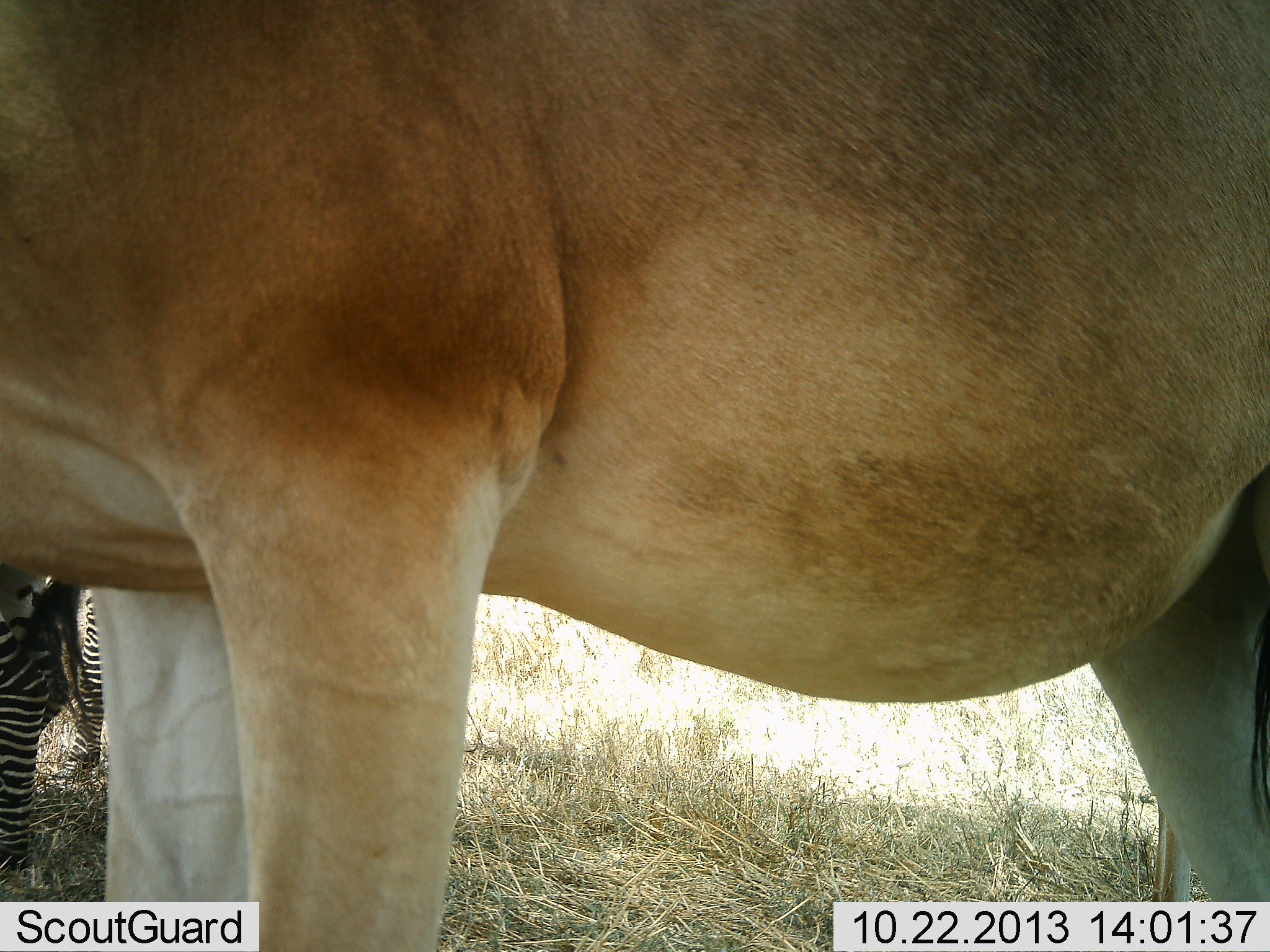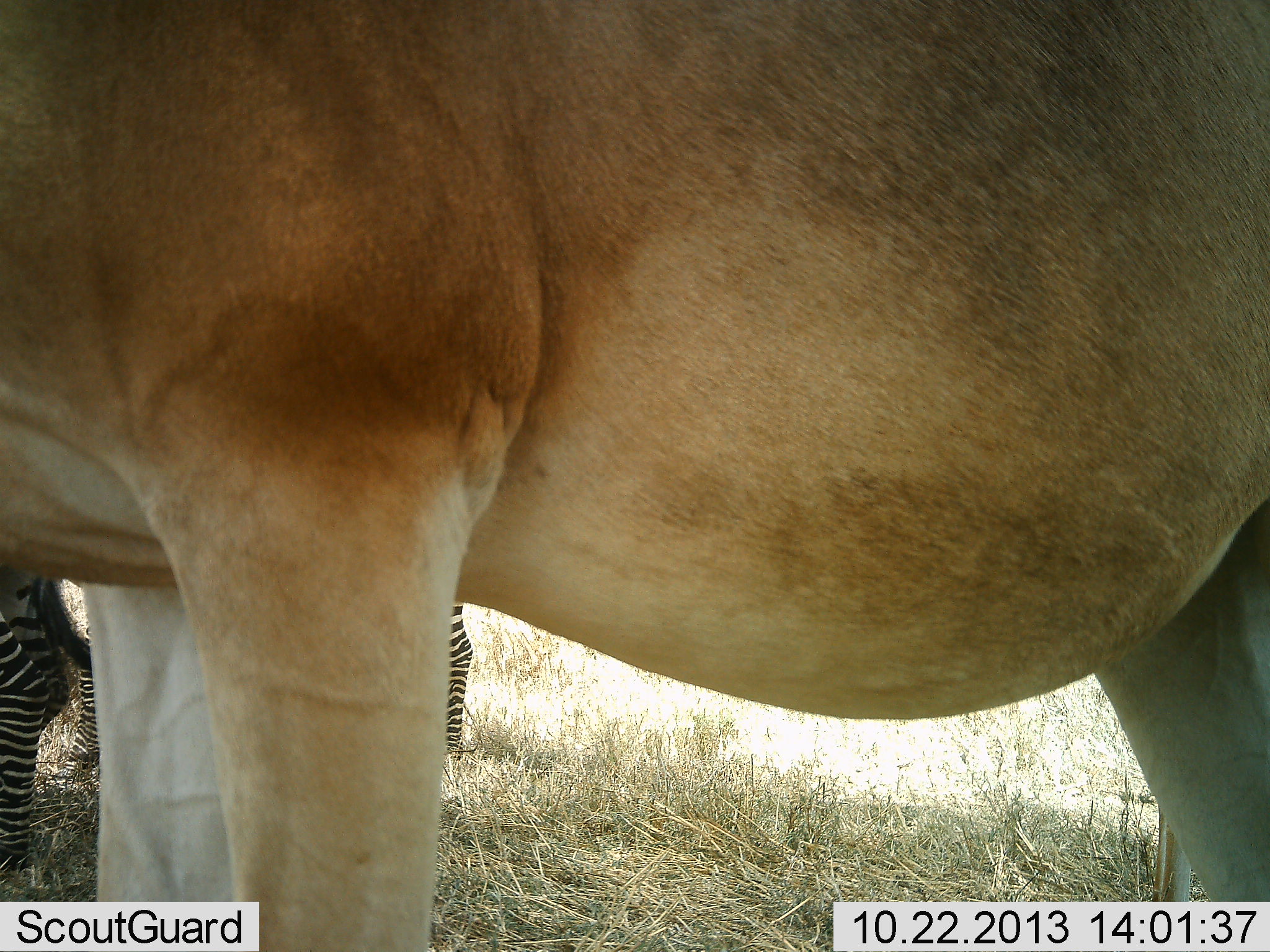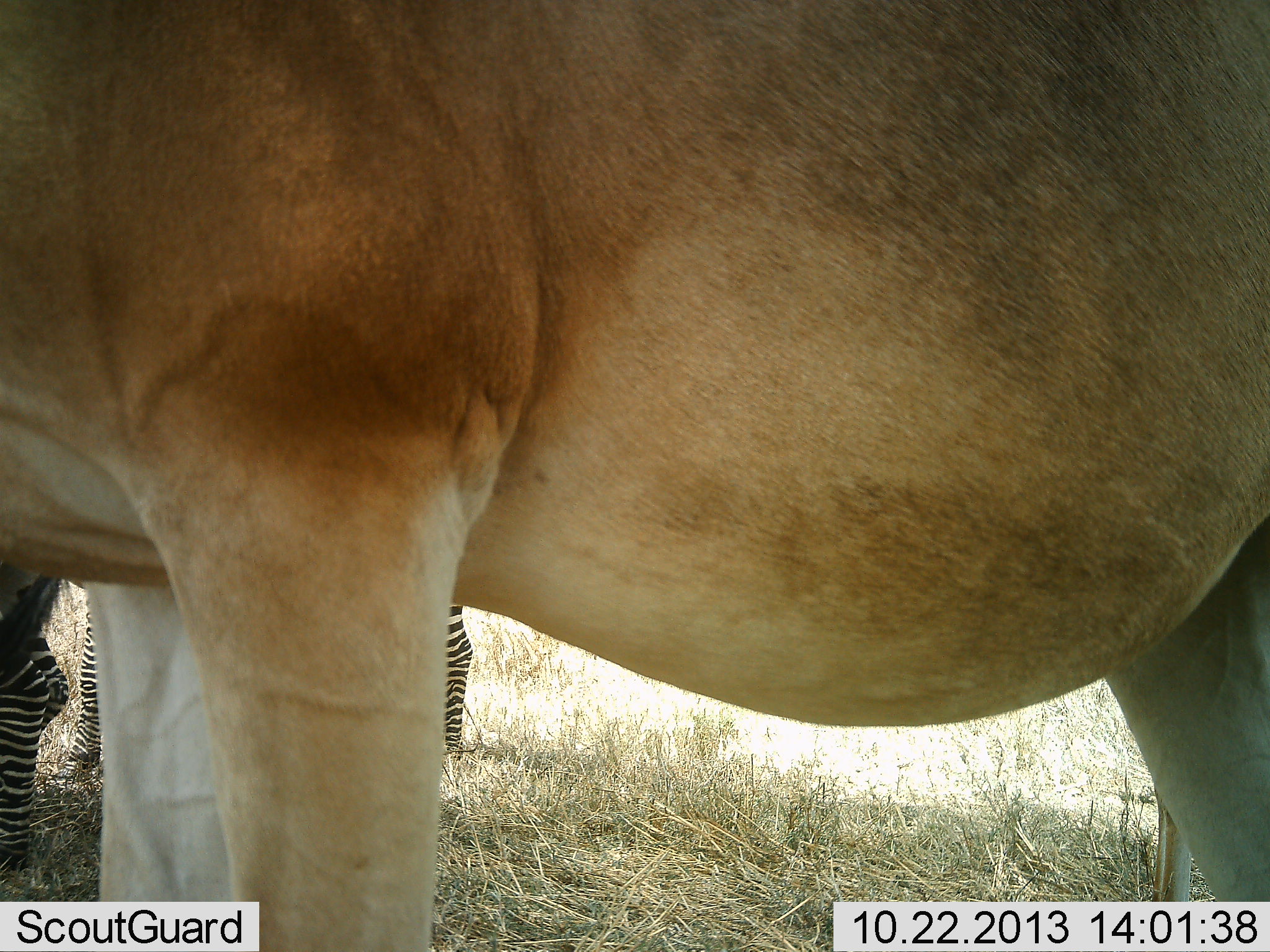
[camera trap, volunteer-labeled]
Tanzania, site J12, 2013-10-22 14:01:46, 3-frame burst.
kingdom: Animalia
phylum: Chordata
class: Mammalia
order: Artiodactyla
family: Bovidae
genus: Alcelaphus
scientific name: Alcelaphus buselaphus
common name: hartebeest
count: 1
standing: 100%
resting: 0%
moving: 0%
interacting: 0%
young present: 0%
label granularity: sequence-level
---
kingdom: Animalia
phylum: Chordata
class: Mammalia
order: Perissodactyla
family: Equidae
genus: Equus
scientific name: Equus quagga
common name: plains zebra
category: zebra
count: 2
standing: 96%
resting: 0%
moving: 4%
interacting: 0%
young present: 0%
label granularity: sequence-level